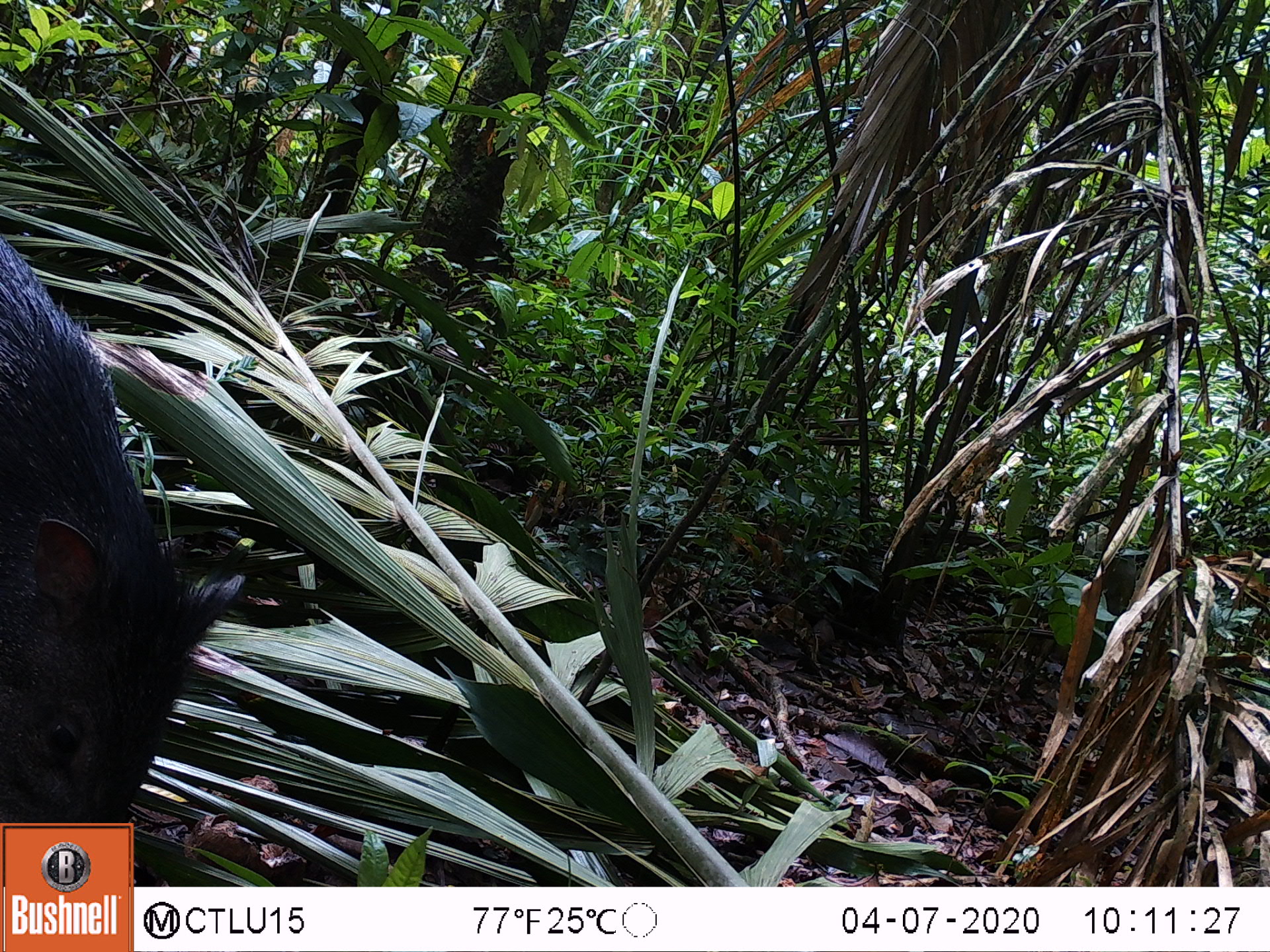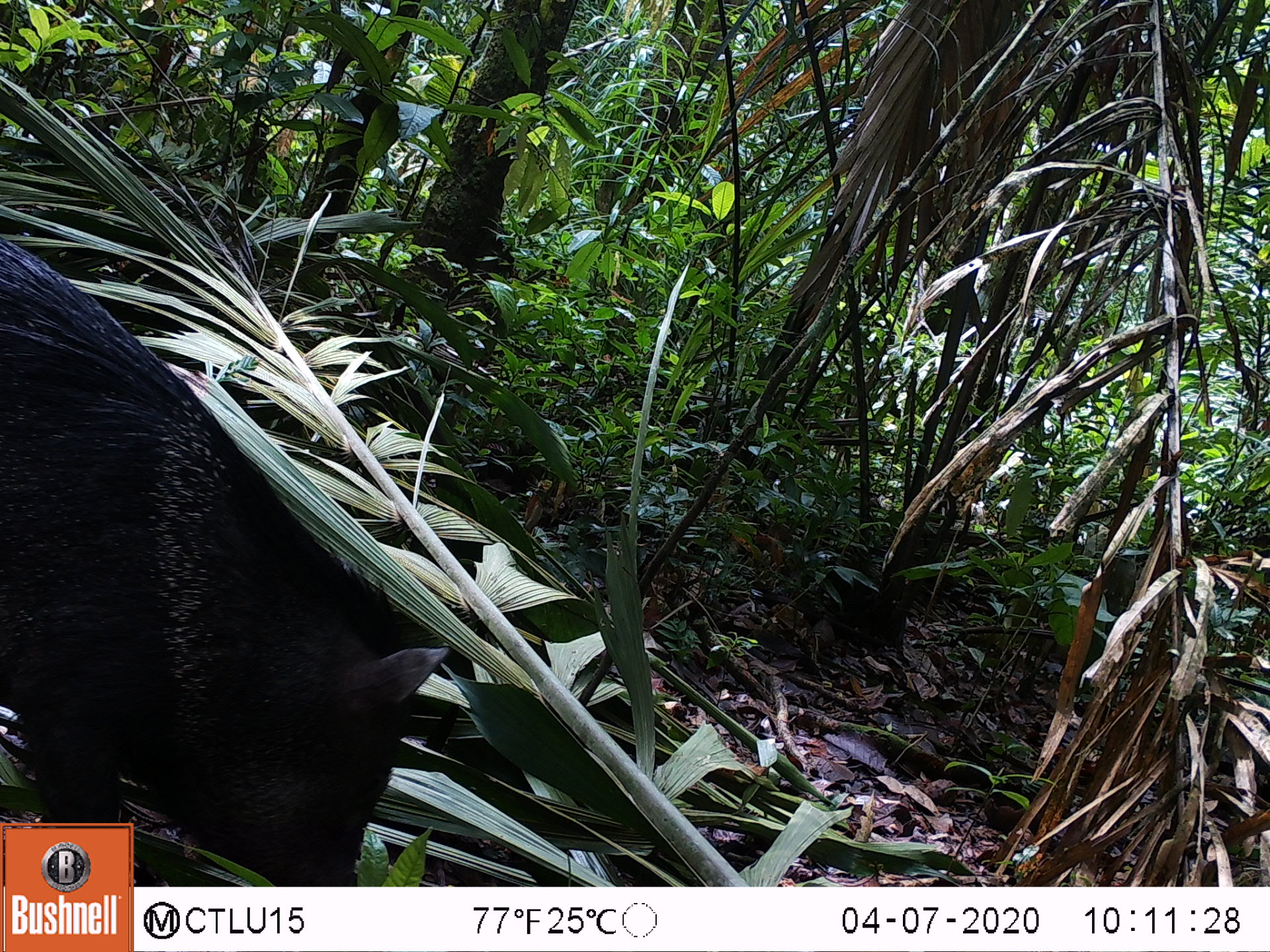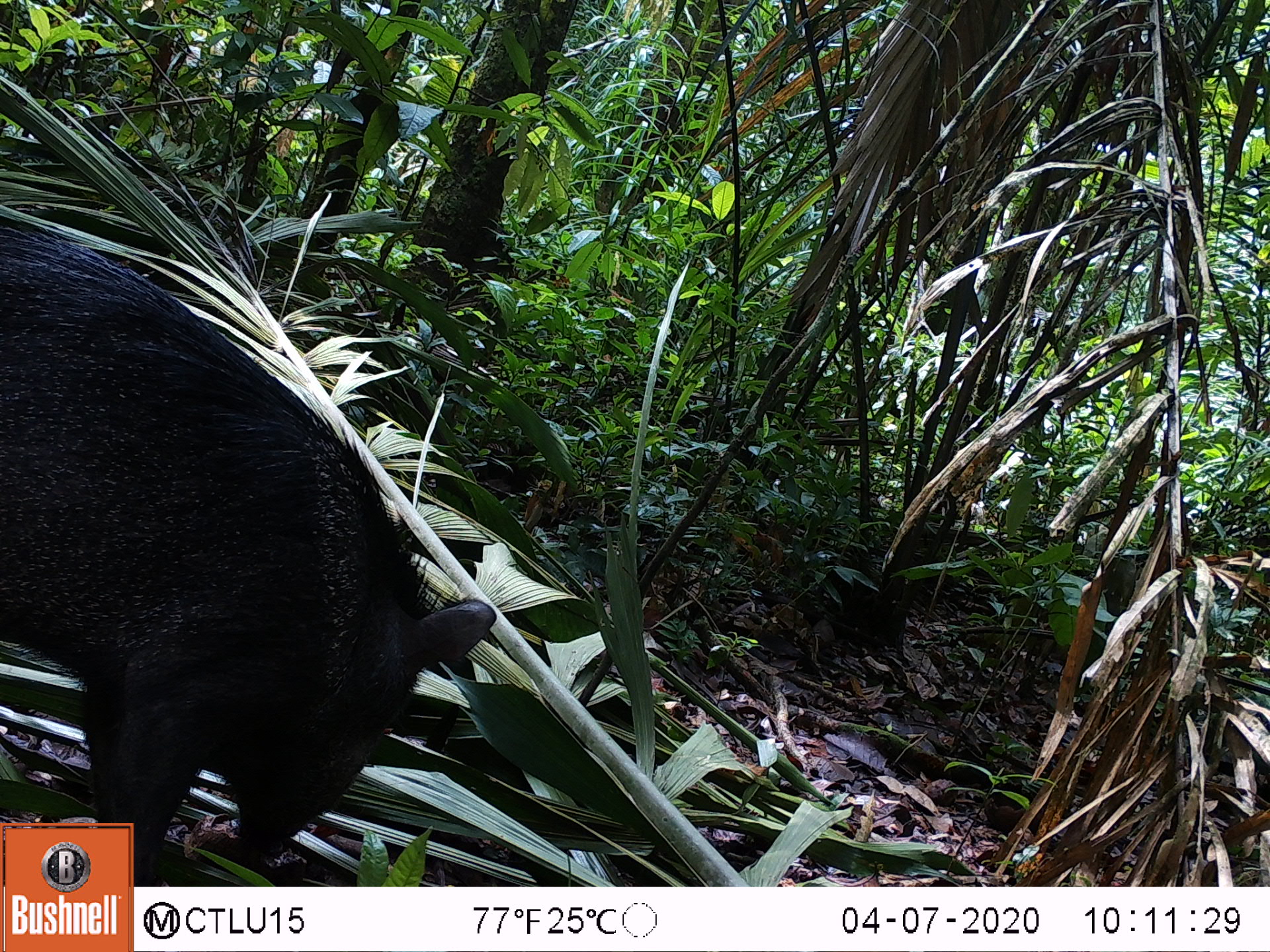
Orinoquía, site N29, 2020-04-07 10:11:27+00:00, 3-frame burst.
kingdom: Animalia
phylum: Chordata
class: Mammalia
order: Artiodactyla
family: Tayassuidae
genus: Pecari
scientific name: Pecari tajacu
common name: collared peccary